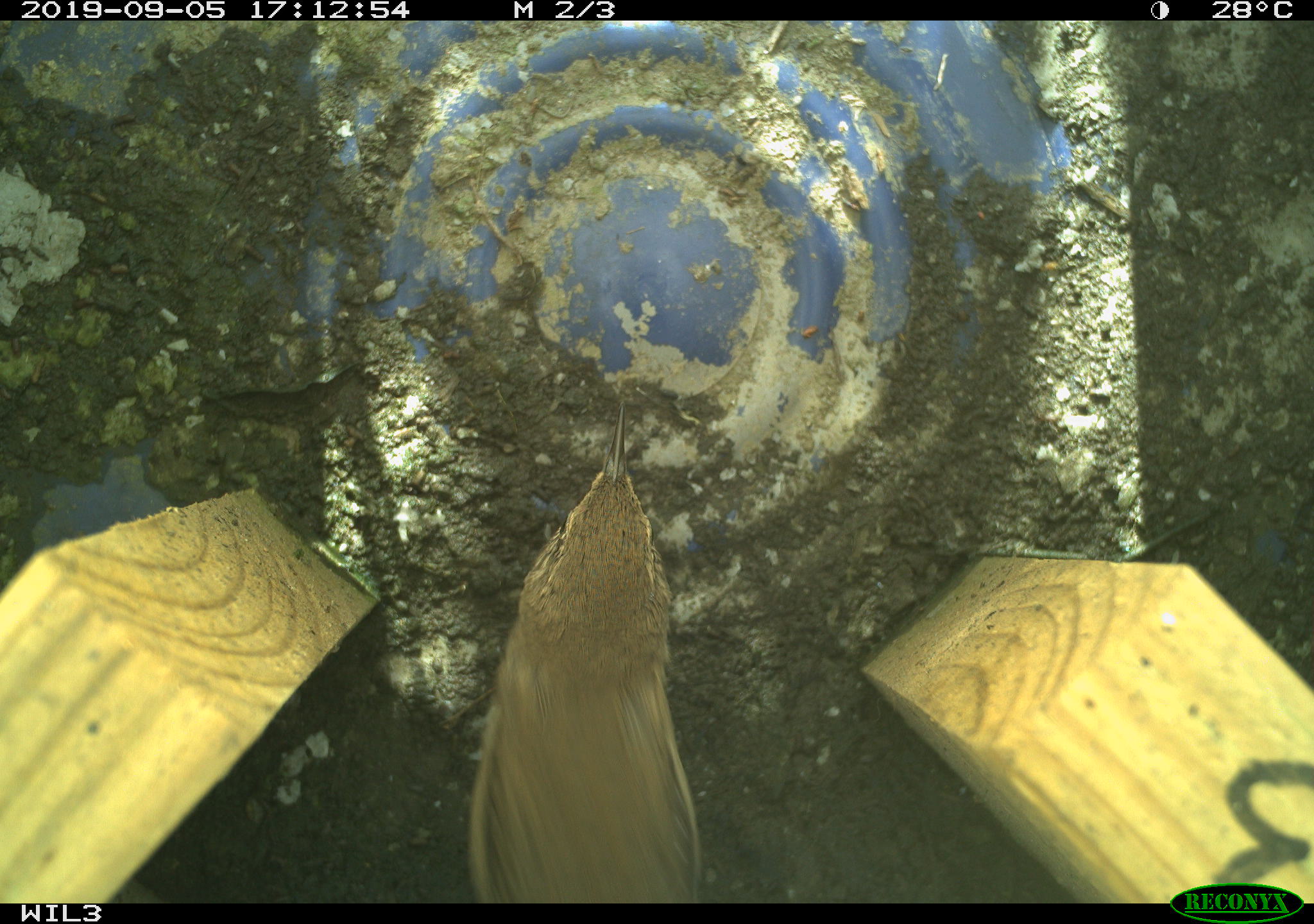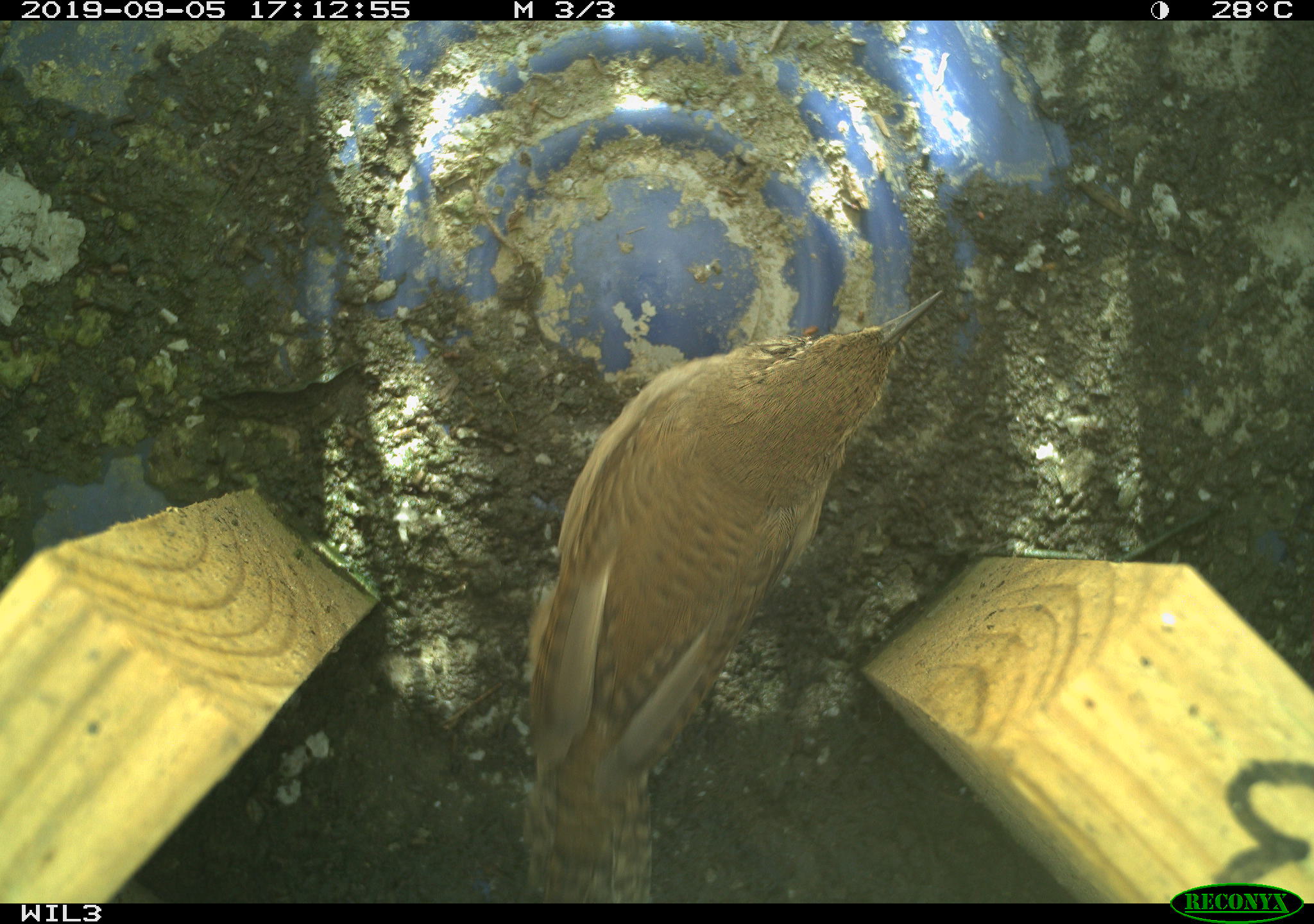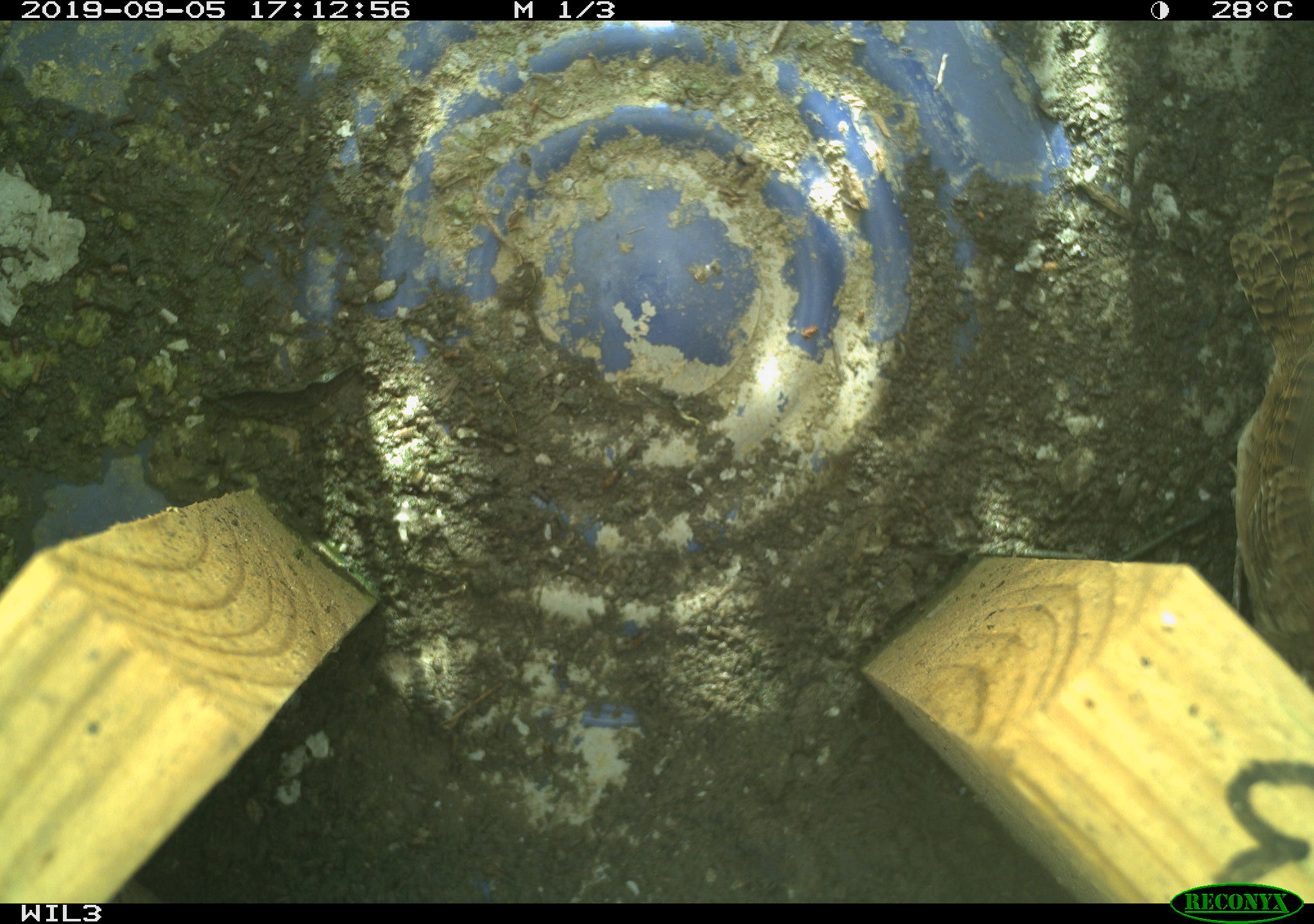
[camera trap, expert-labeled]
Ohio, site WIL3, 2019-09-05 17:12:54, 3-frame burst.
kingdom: Animalia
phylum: Chordata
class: Aves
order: Passeriformes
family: Troglodytidae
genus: Troglodytes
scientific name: Troglodytes aedon aedon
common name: northern house wren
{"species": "northern house wren (Troglodytes aedon aedon)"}